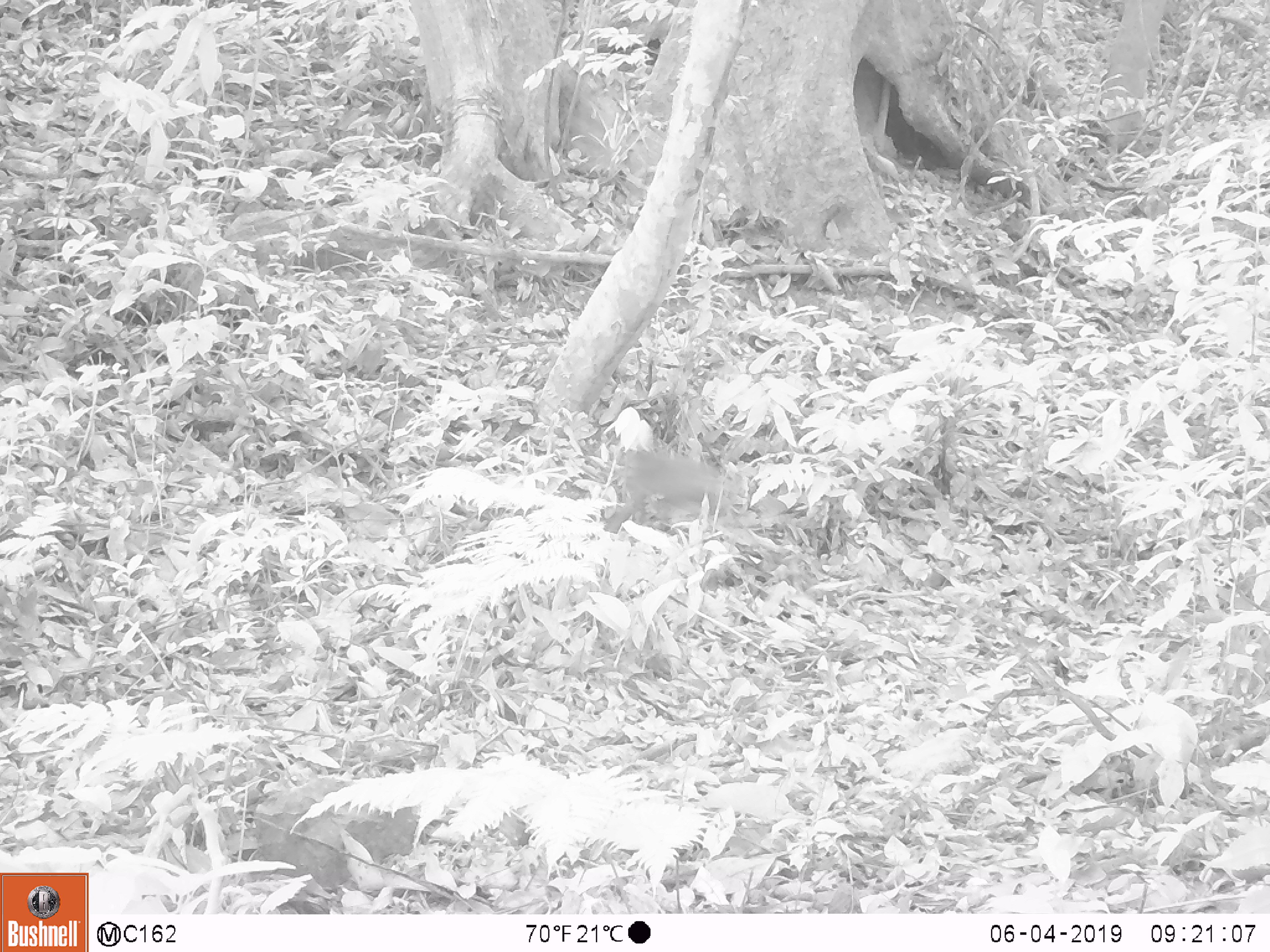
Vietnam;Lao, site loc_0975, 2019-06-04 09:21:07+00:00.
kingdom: Animalia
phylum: Chordata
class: Mammalia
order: Primates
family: Cercopithecidae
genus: Macaca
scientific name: Macaca arctoides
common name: stump-tailed macaque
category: stump tailed macaque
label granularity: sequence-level